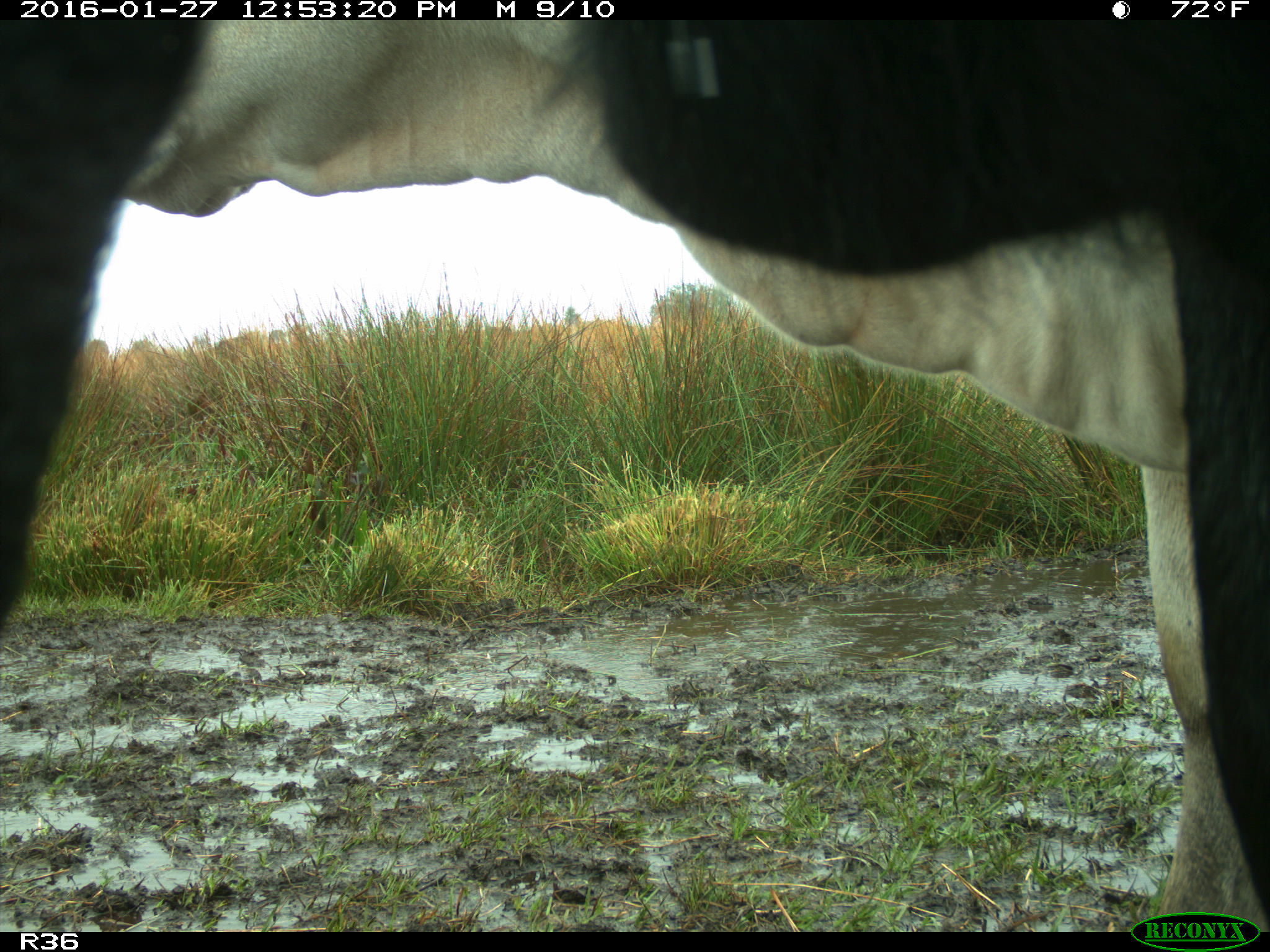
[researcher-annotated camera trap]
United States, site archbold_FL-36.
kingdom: Animalia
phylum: Chordata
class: Mammalia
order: Artiodactyla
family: Bovidae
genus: Bos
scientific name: Bos taurus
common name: domestic cow